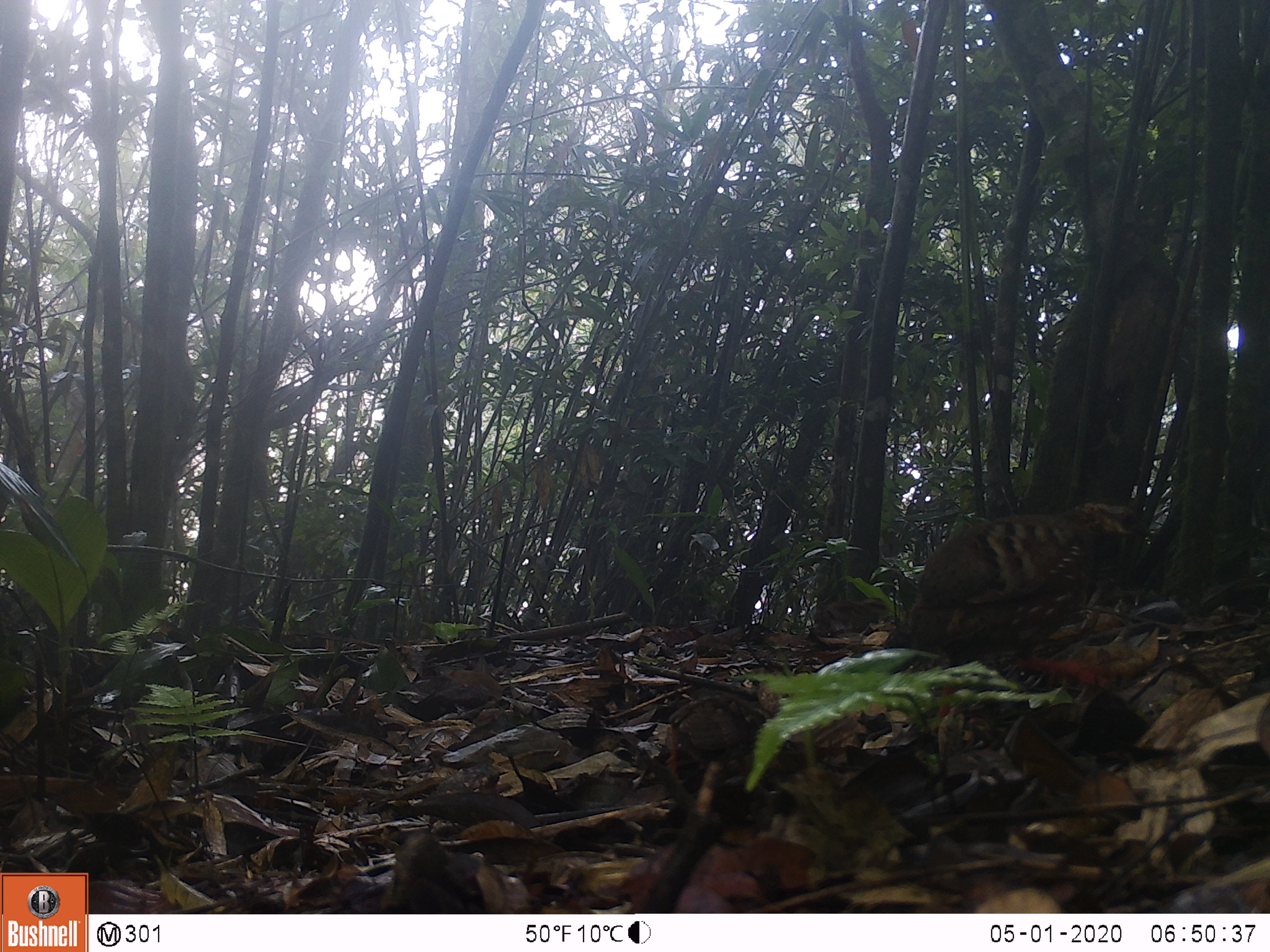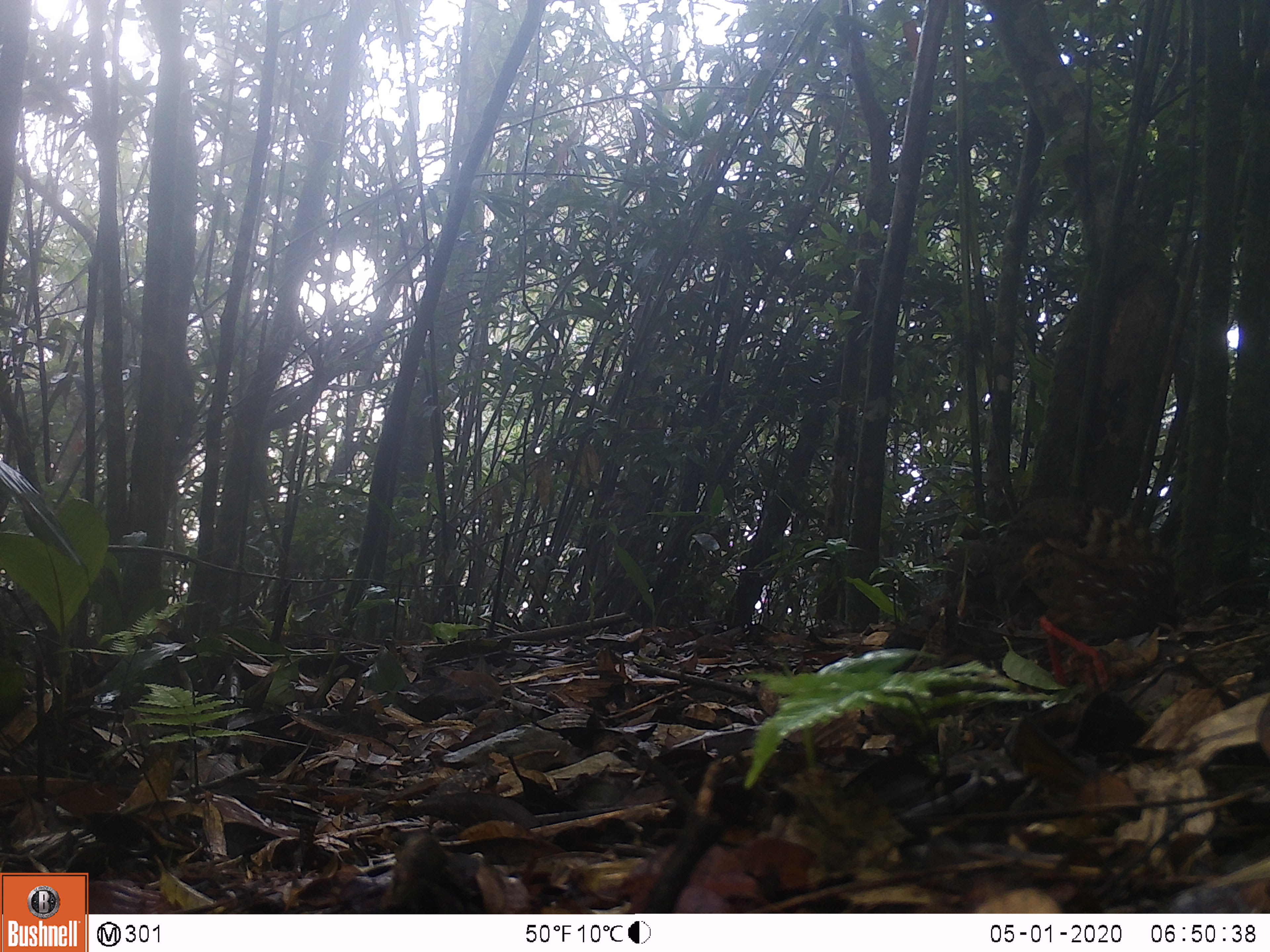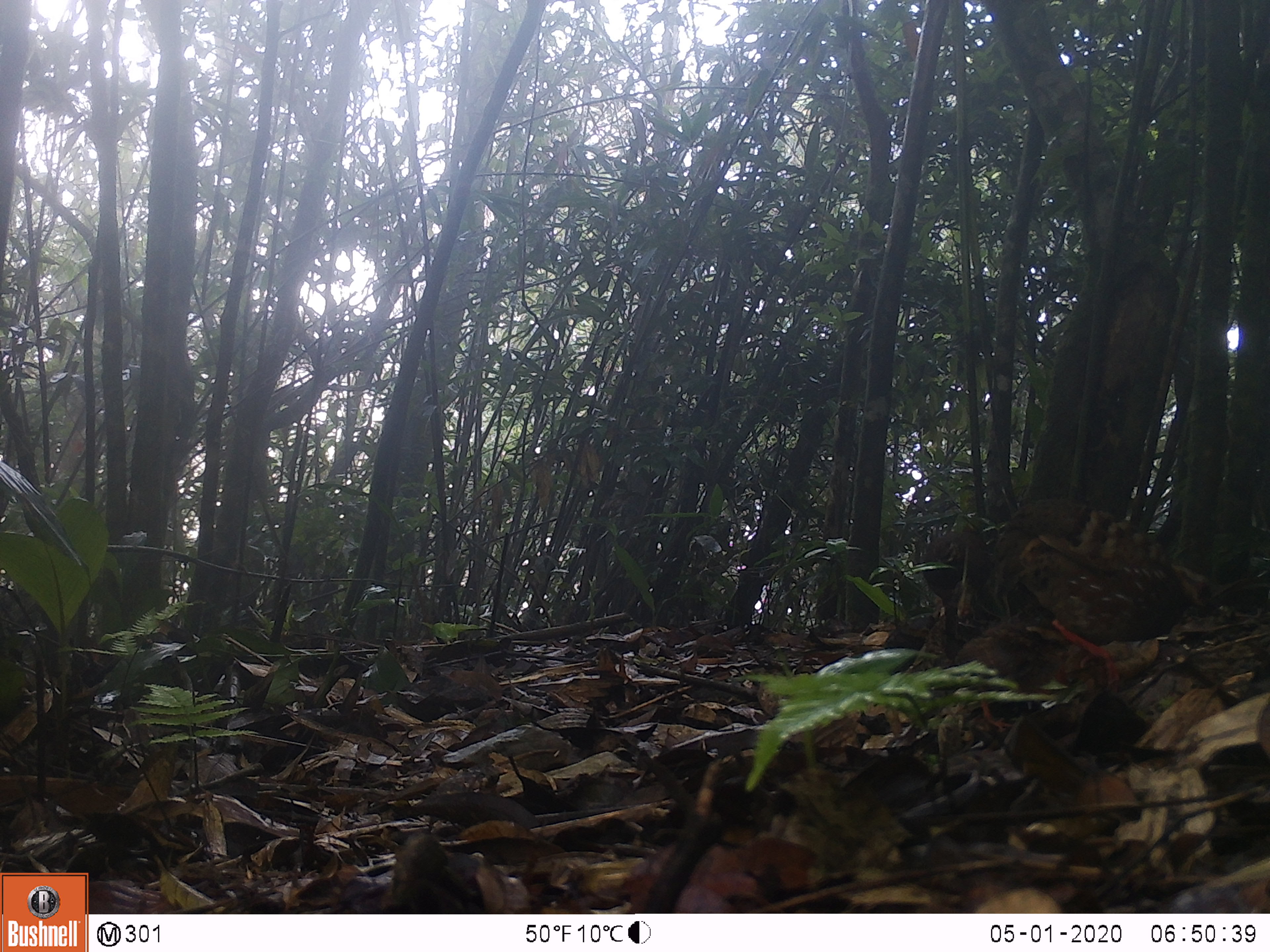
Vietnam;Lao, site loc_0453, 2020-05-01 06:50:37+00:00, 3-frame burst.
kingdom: Animalia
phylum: Chordata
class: Aves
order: Galliformes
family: Phasianidae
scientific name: Phasianidae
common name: partridge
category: unidentified partridge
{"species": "unidentified partridge (partridge) (Phasianidae)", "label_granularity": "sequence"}